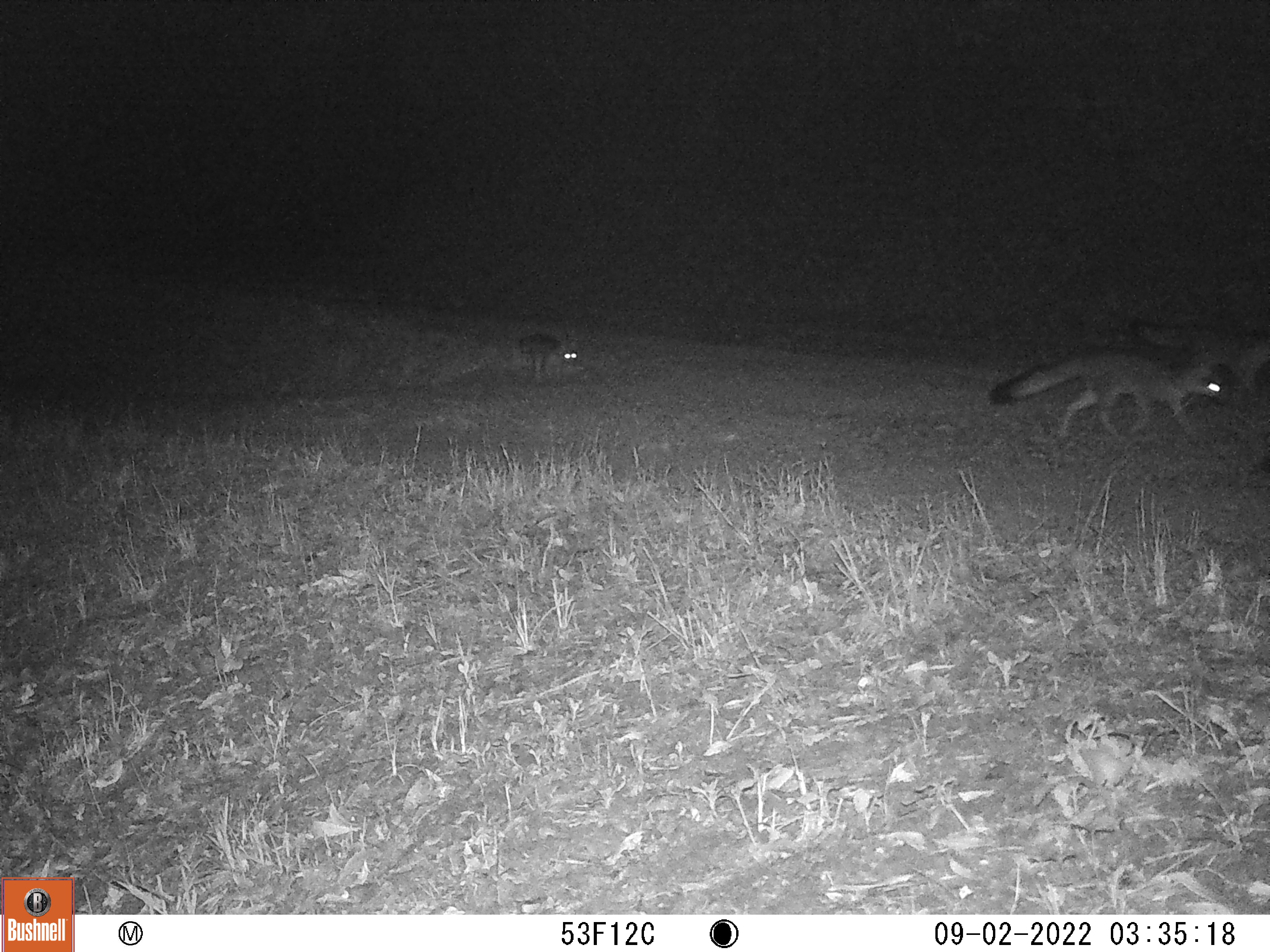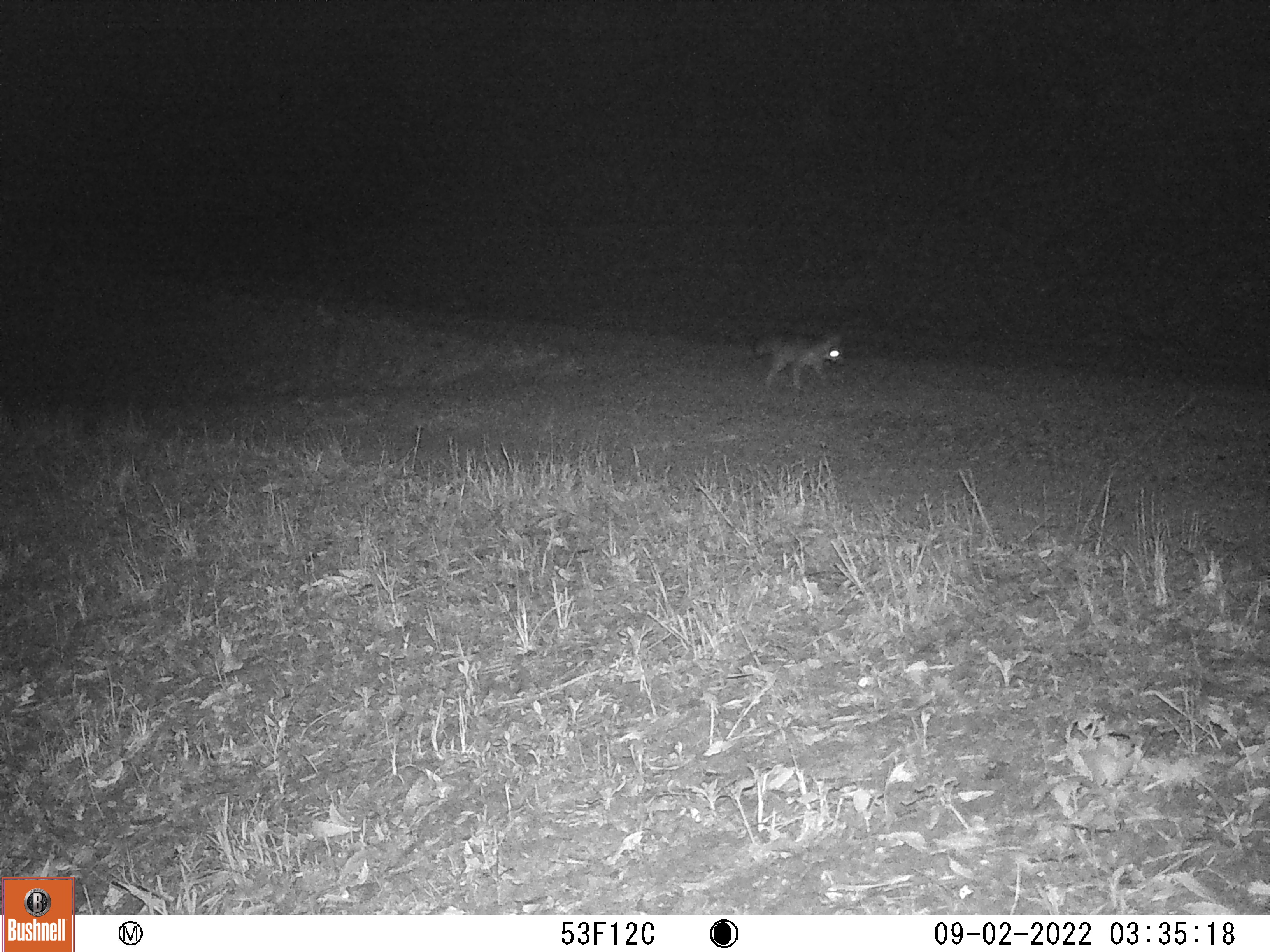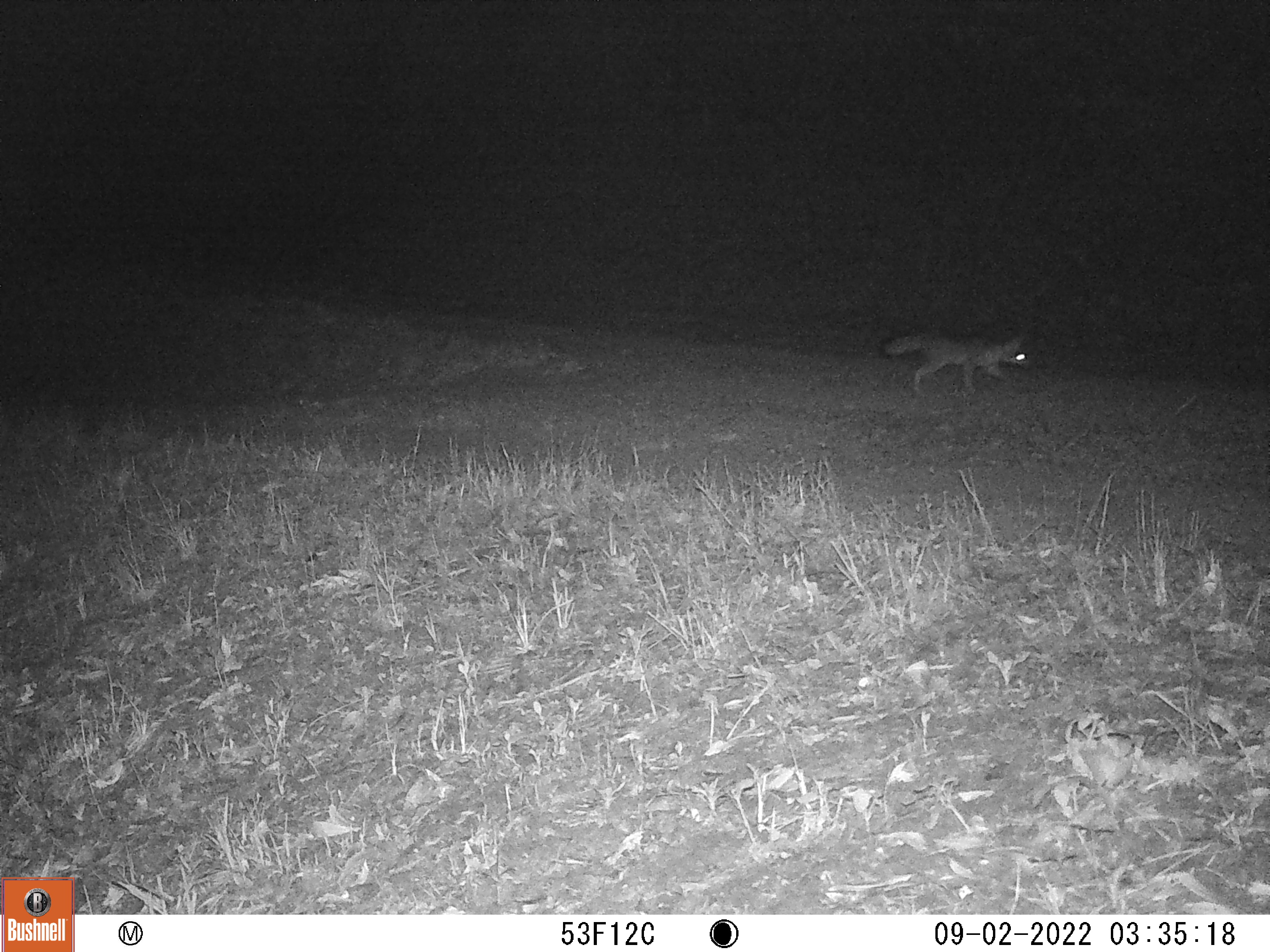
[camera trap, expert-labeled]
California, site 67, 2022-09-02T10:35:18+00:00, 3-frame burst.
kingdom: Animalia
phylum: Chordata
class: Mammalia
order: Carnivora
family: Canidae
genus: Urocyon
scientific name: Urocyon cinereoargenteus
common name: gray fox